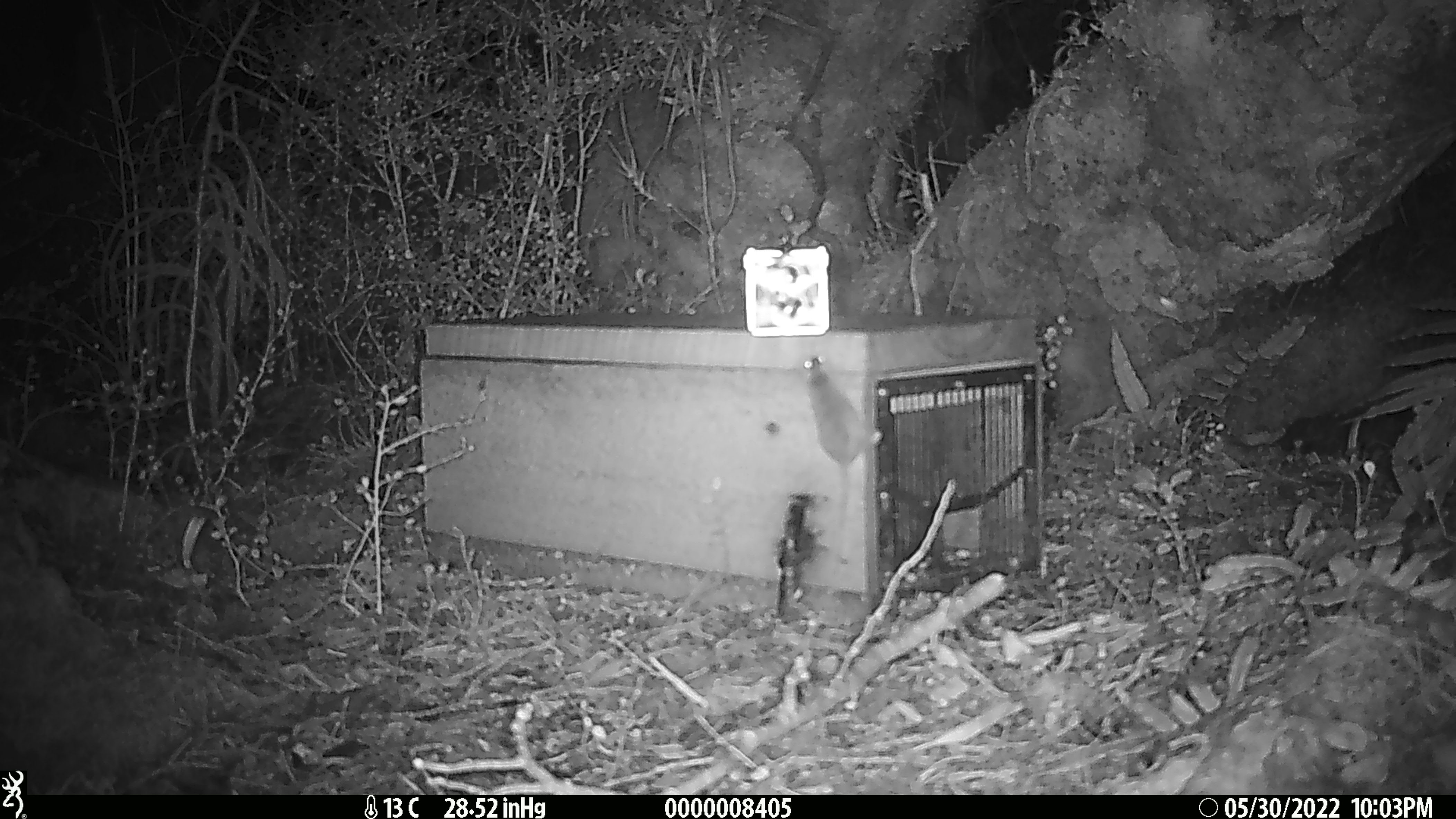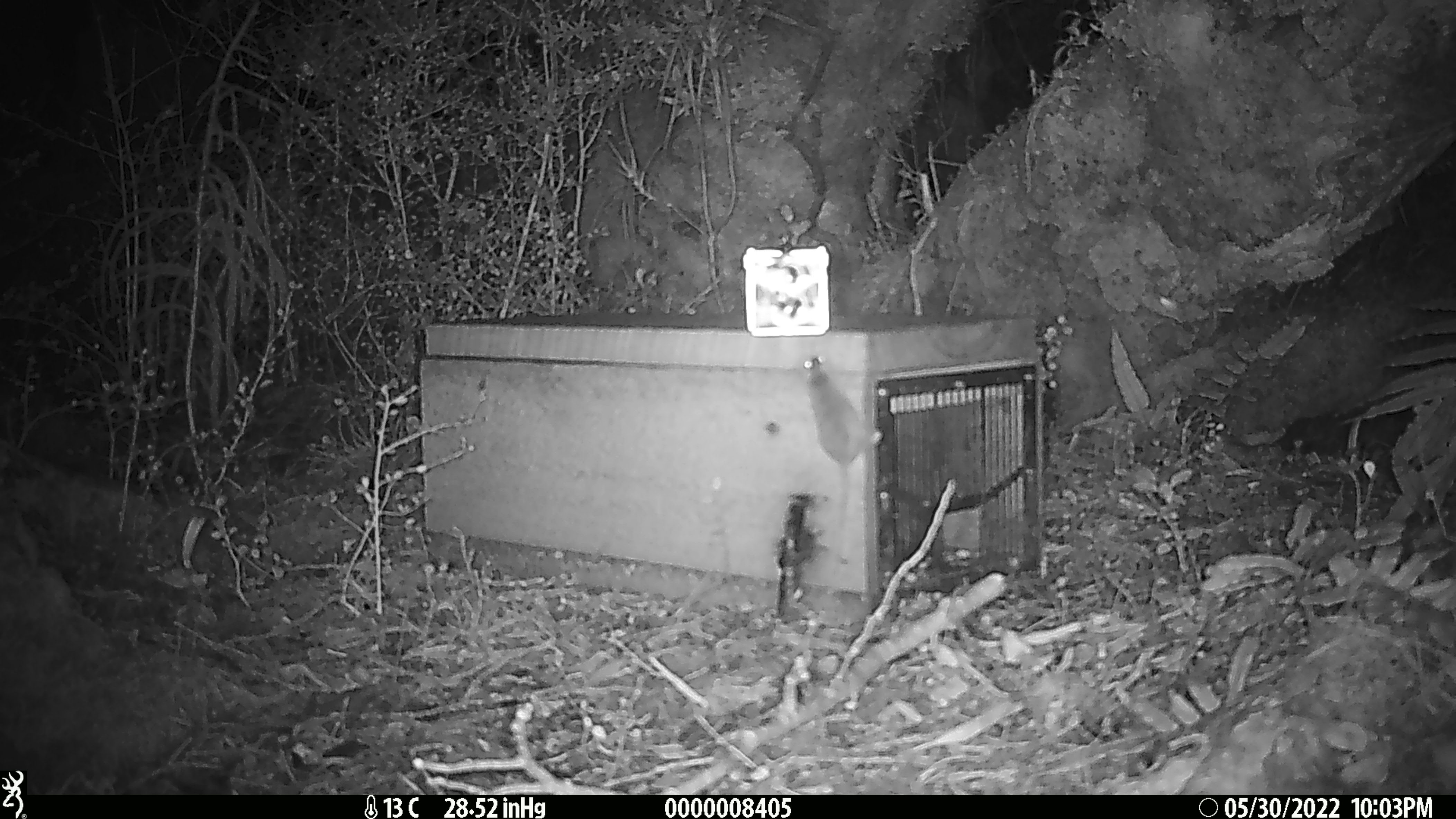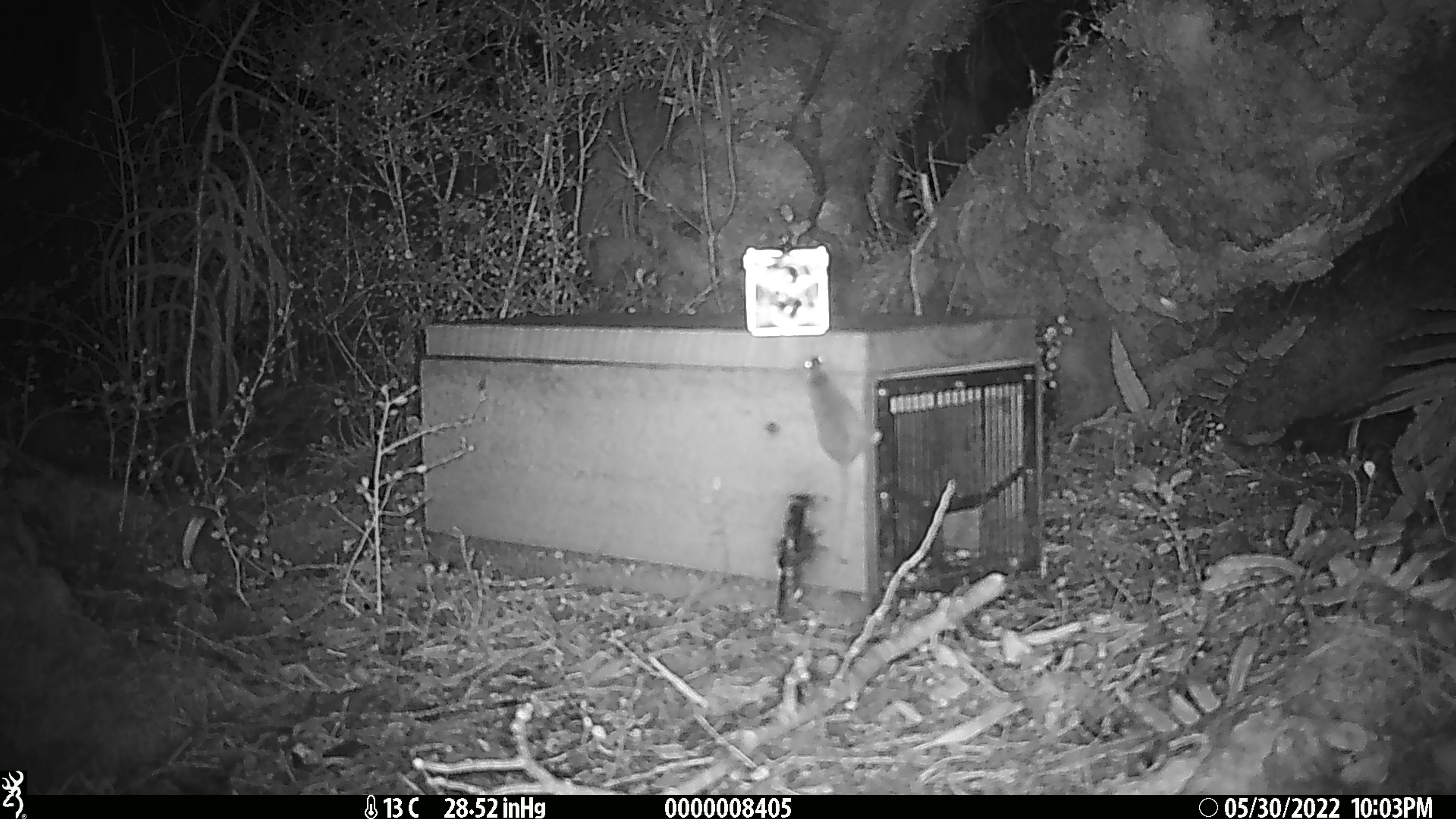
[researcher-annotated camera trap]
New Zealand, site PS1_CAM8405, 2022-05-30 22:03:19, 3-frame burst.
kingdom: Animalia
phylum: Chordata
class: Mammalia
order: Rodentia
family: Muridae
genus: Mus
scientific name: Mus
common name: mouse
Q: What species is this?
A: Mouse (Mus).